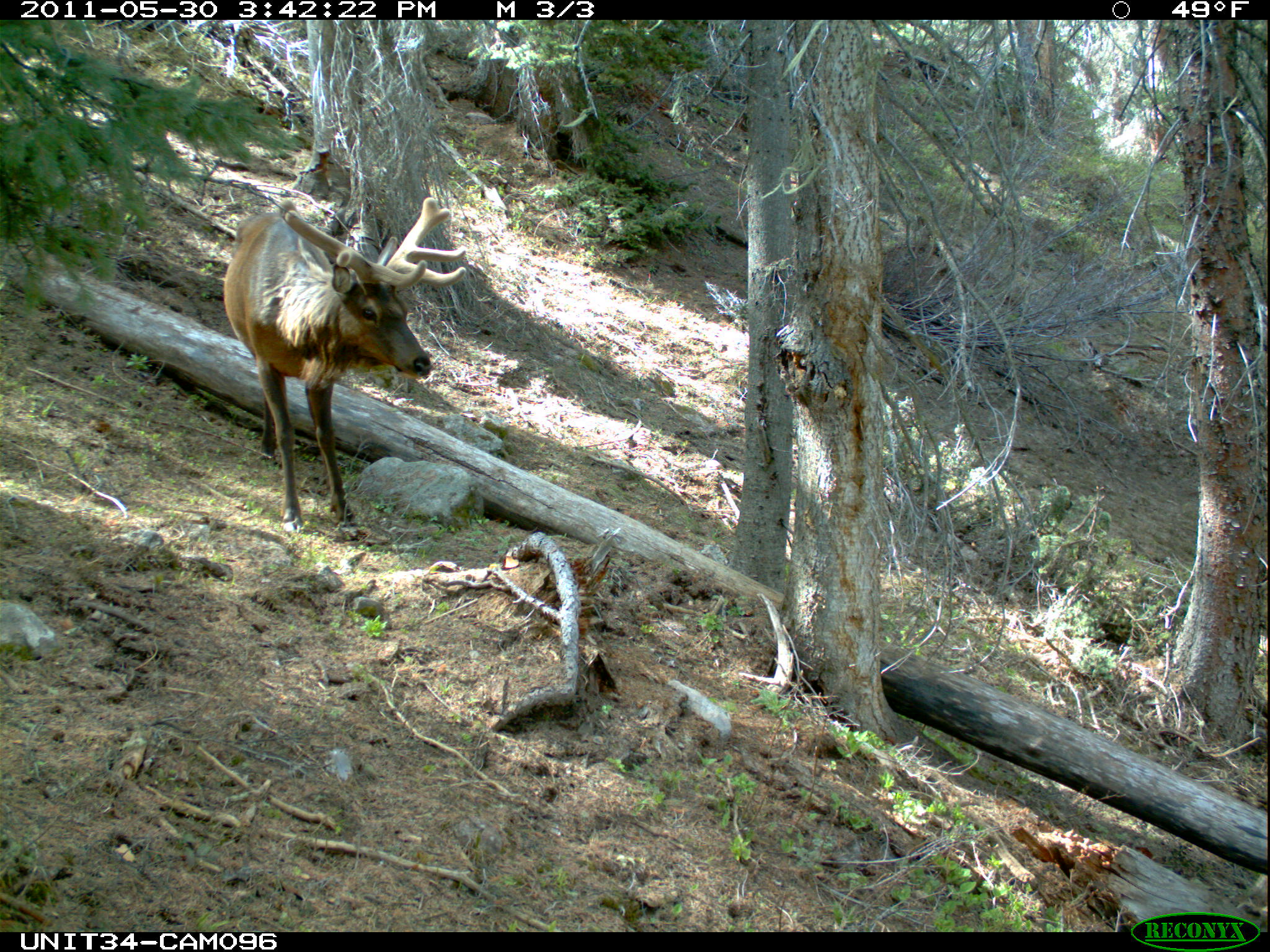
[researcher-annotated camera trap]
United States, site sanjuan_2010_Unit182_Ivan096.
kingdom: Animalia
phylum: Chordata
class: Mammalia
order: Artiodactyla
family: Cervidae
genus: Cervus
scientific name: Cervus elaphus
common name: red deer